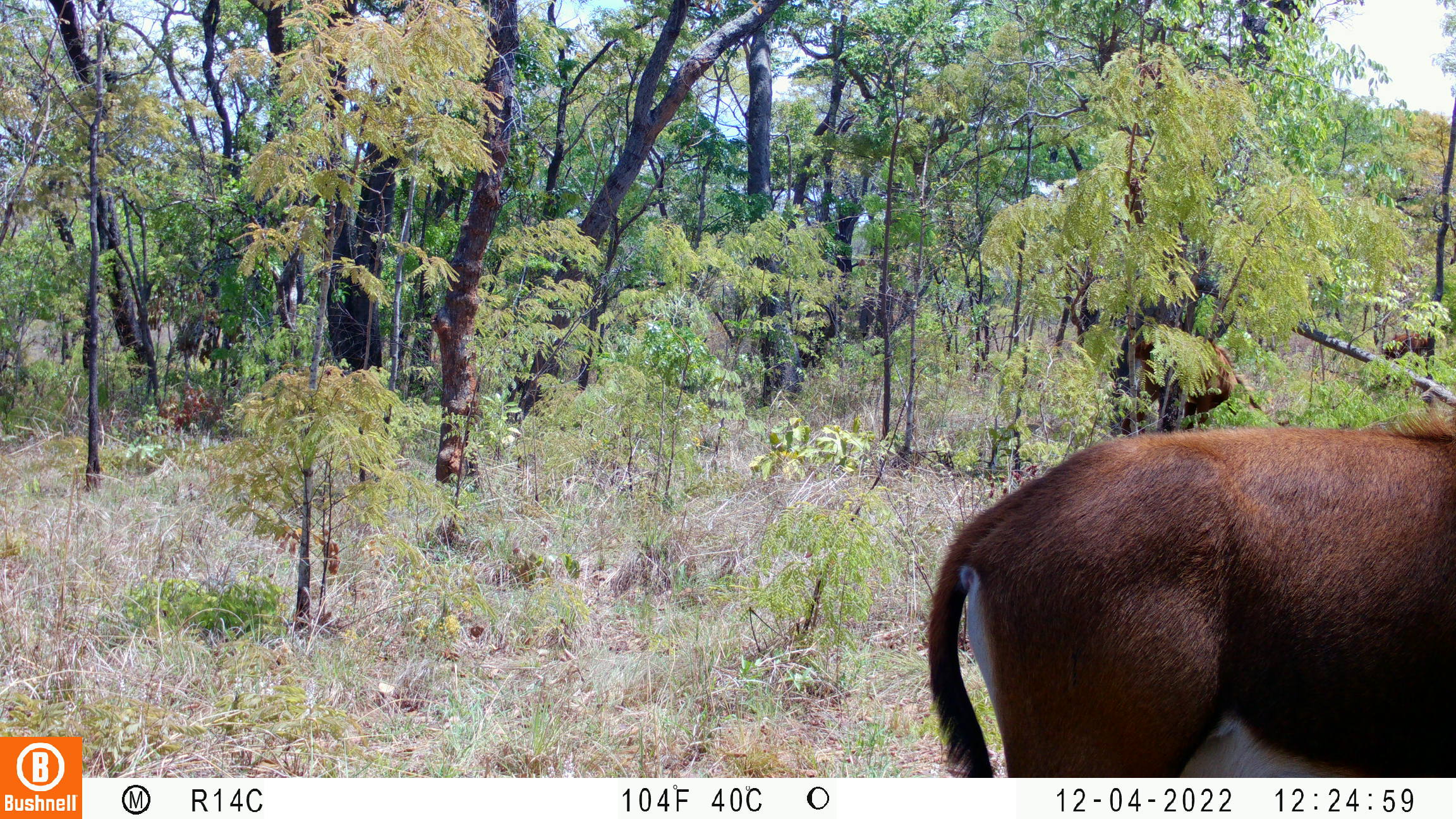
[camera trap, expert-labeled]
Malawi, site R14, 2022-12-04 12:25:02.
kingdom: Animalia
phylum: Chordata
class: Mammalia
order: Artiodactyla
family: Bovidae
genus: Hippotragus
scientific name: Hippotragus niger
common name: sable antelope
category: sable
Sable (sable antelope) (Hippotragus niger), count 3.